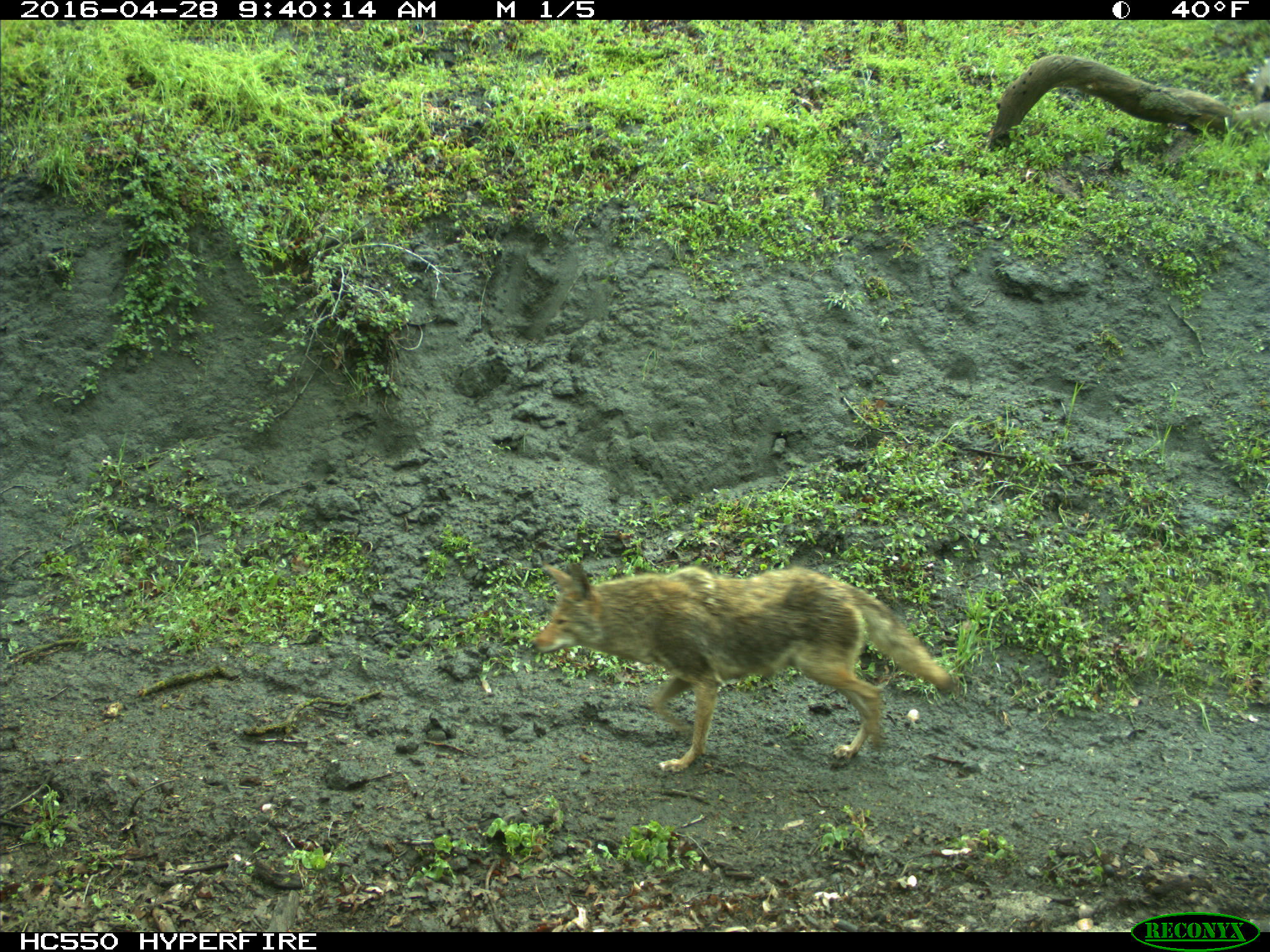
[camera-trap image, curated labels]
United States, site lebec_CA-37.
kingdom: Animalia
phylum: Chordata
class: Mammalia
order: Carnivora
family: Canidae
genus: Canis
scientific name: Canis latrans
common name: coyote